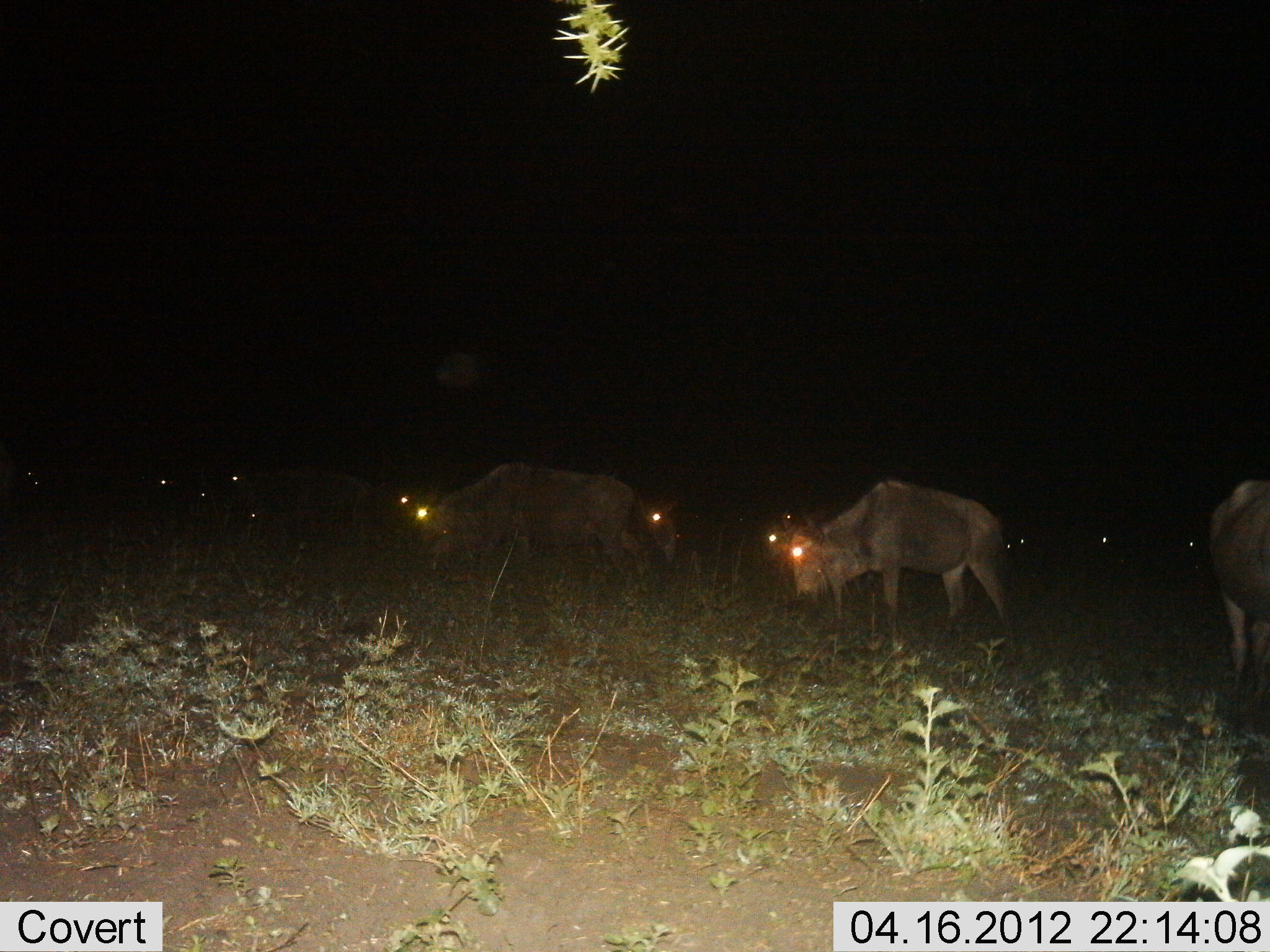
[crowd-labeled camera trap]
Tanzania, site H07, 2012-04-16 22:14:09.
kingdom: Animalia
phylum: Chordata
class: Mammalia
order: Artiodactyla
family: Bovidae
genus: Connochaetes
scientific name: Connochaetes taurinus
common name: blue wildebeest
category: wildebeest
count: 11-50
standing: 64%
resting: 8%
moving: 24%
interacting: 0%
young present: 0%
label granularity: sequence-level